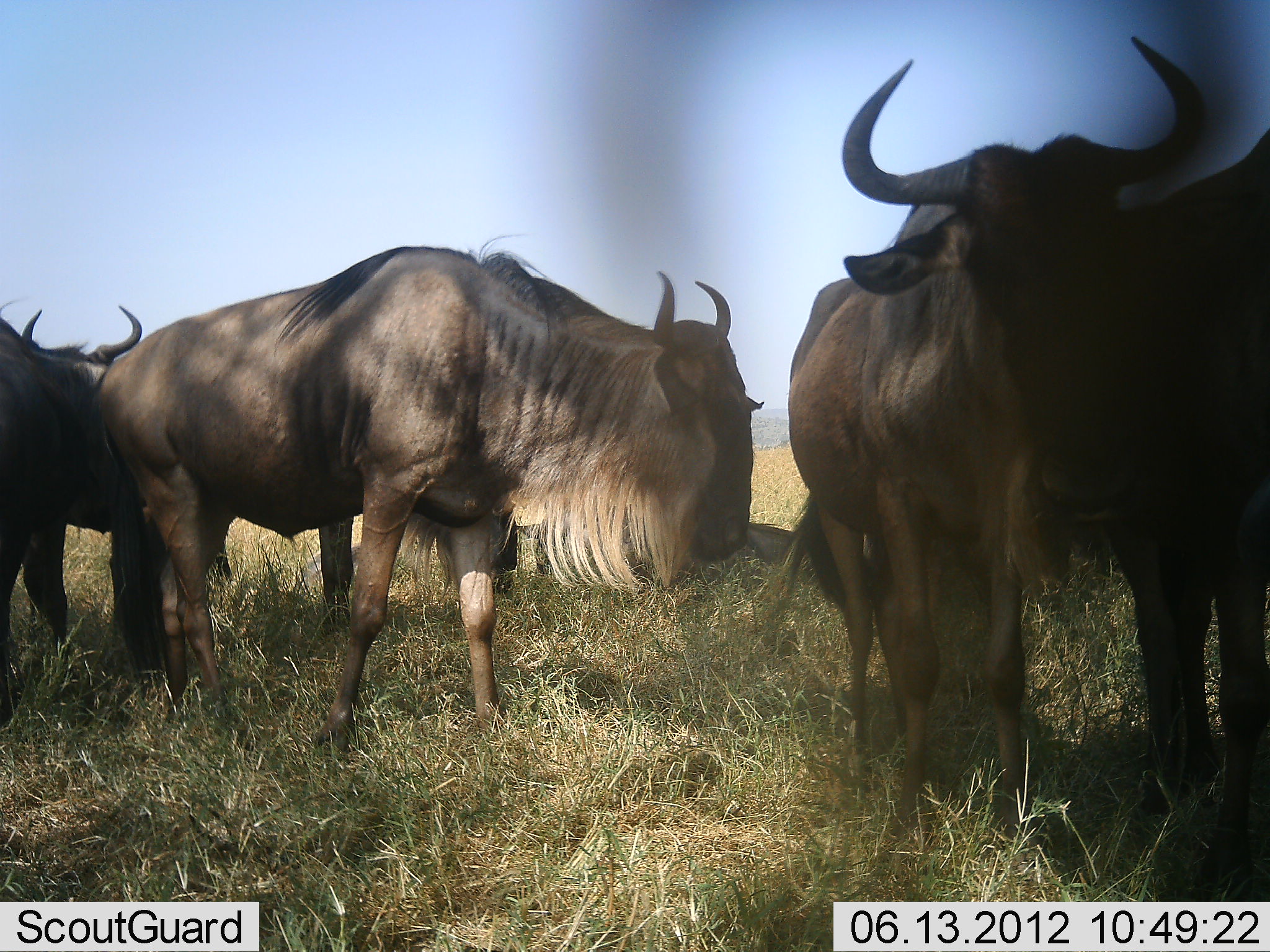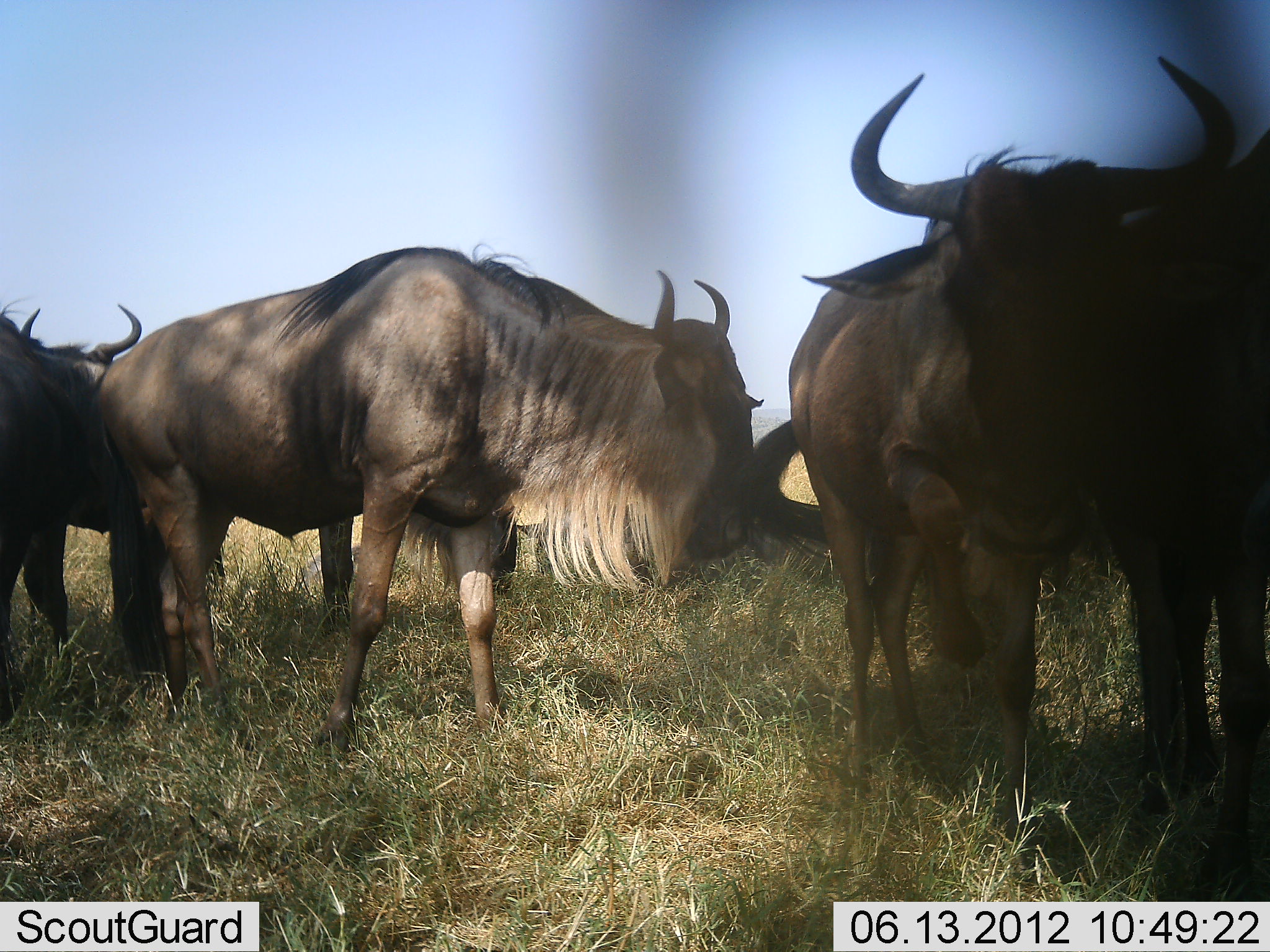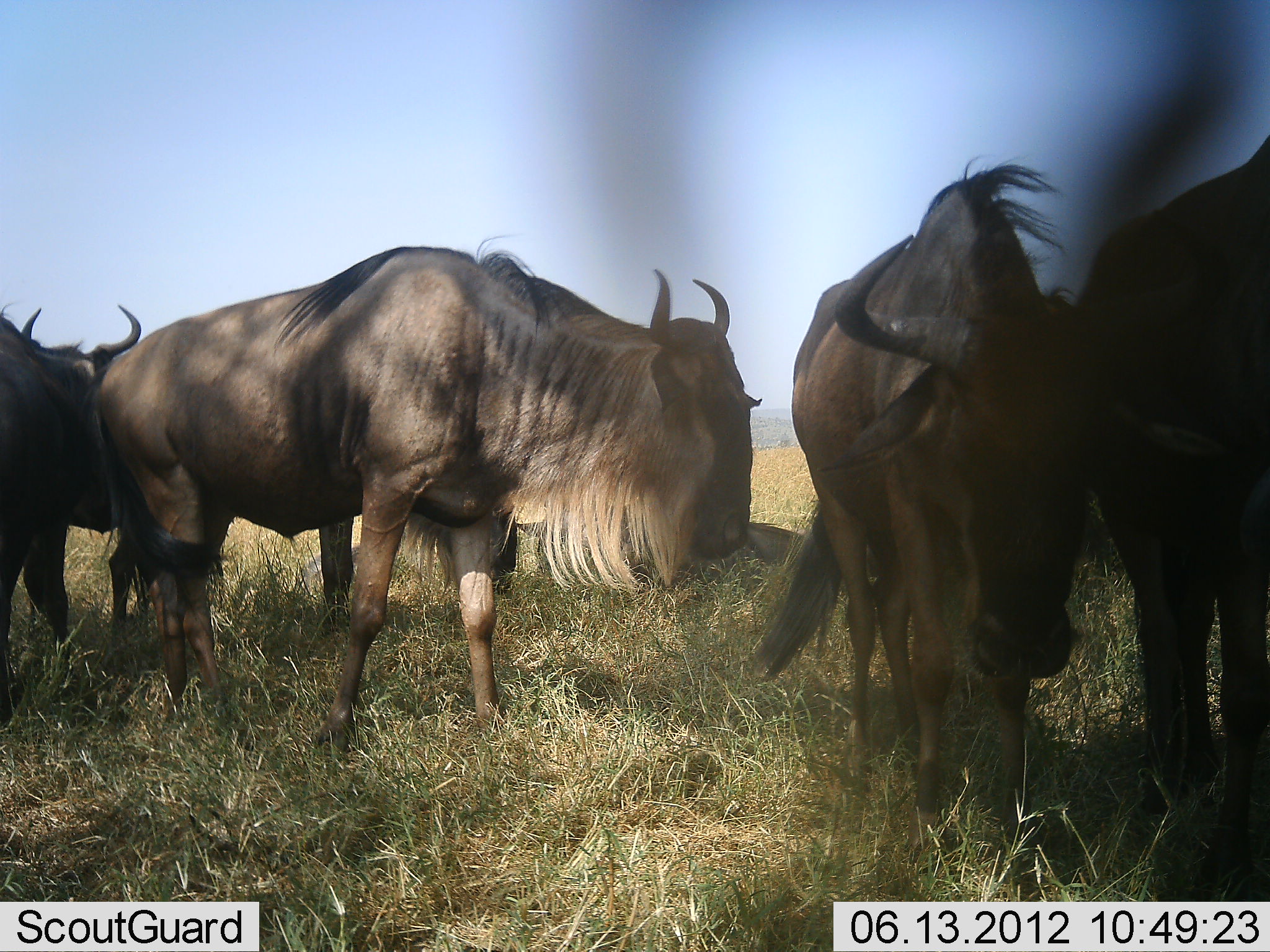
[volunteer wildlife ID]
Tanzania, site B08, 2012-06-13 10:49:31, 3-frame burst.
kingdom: Animalia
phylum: Chordata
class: Mammalia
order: Artiodactyla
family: Bovidae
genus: Connochaetes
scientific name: Connochaetes taurinus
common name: blue wildebeest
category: wildebeest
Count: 5.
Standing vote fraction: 90%.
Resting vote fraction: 20%.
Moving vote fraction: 10%.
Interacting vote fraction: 0%.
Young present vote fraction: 0%.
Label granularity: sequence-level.